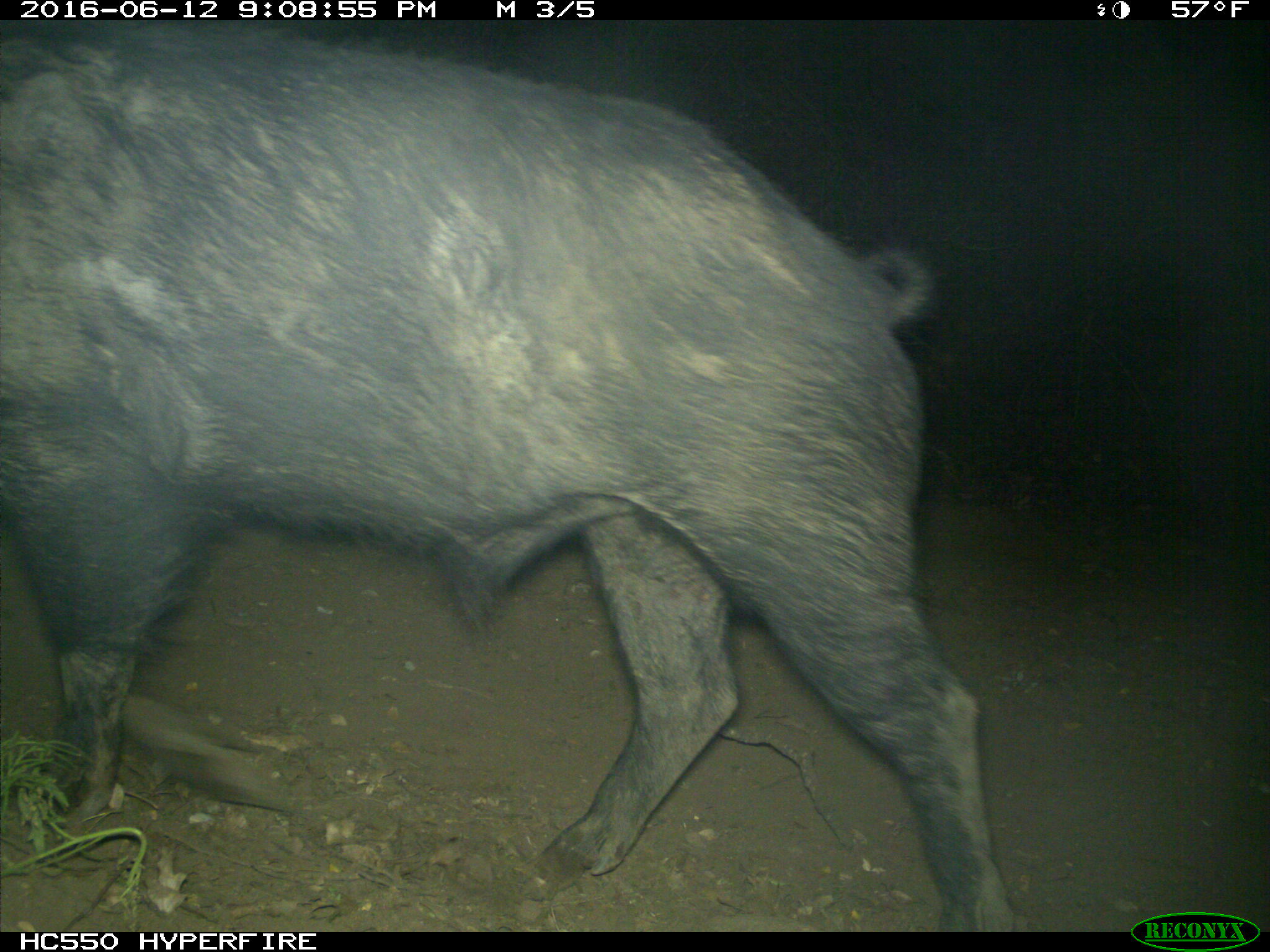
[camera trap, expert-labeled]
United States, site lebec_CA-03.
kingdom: Animalia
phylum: Chordata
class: Mammalia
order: Artiodactyla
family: Suidae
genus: Sus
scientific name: Sus scrofa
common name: wild boar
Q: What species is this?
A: Sus scrofa (wild boar).